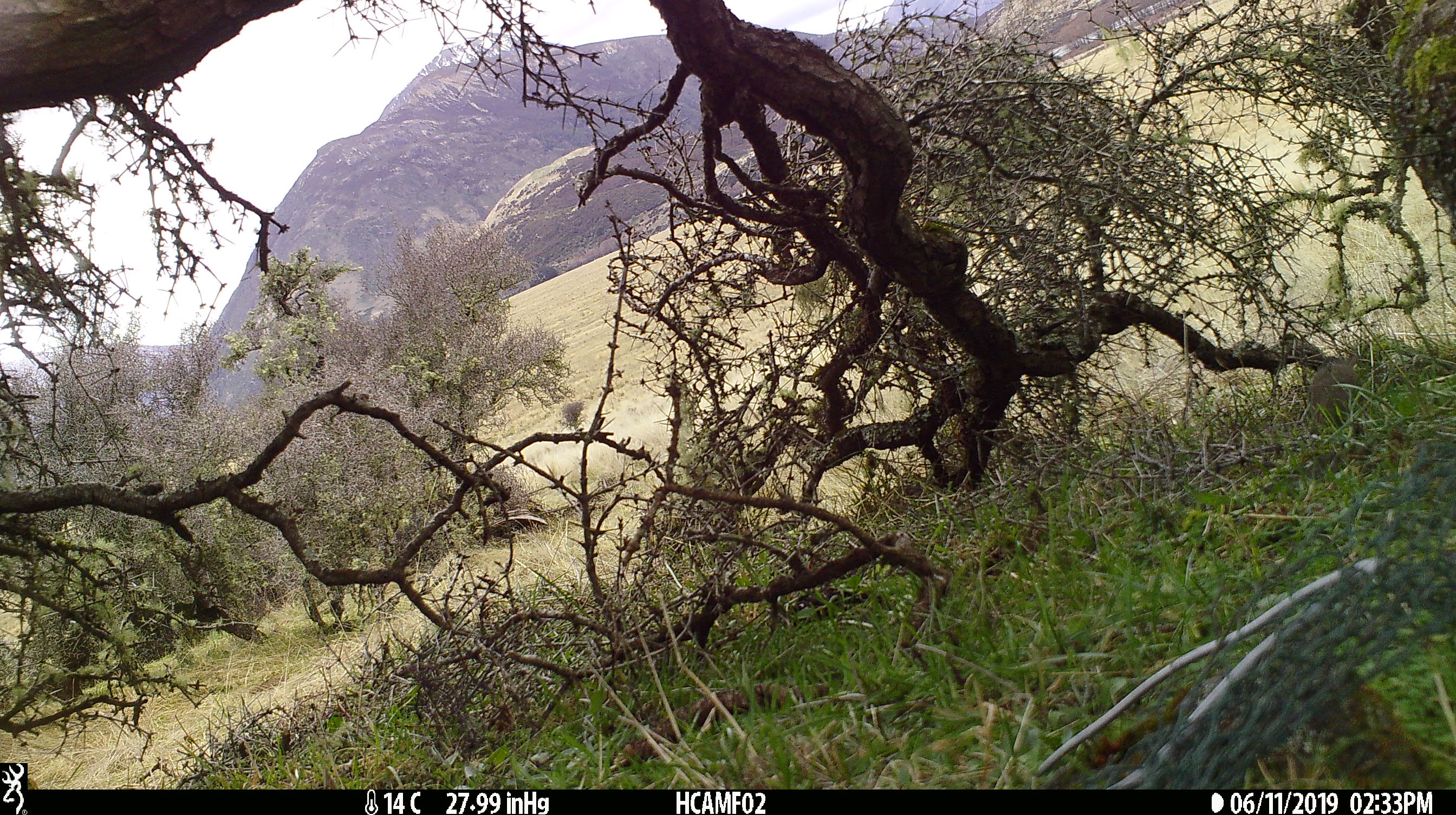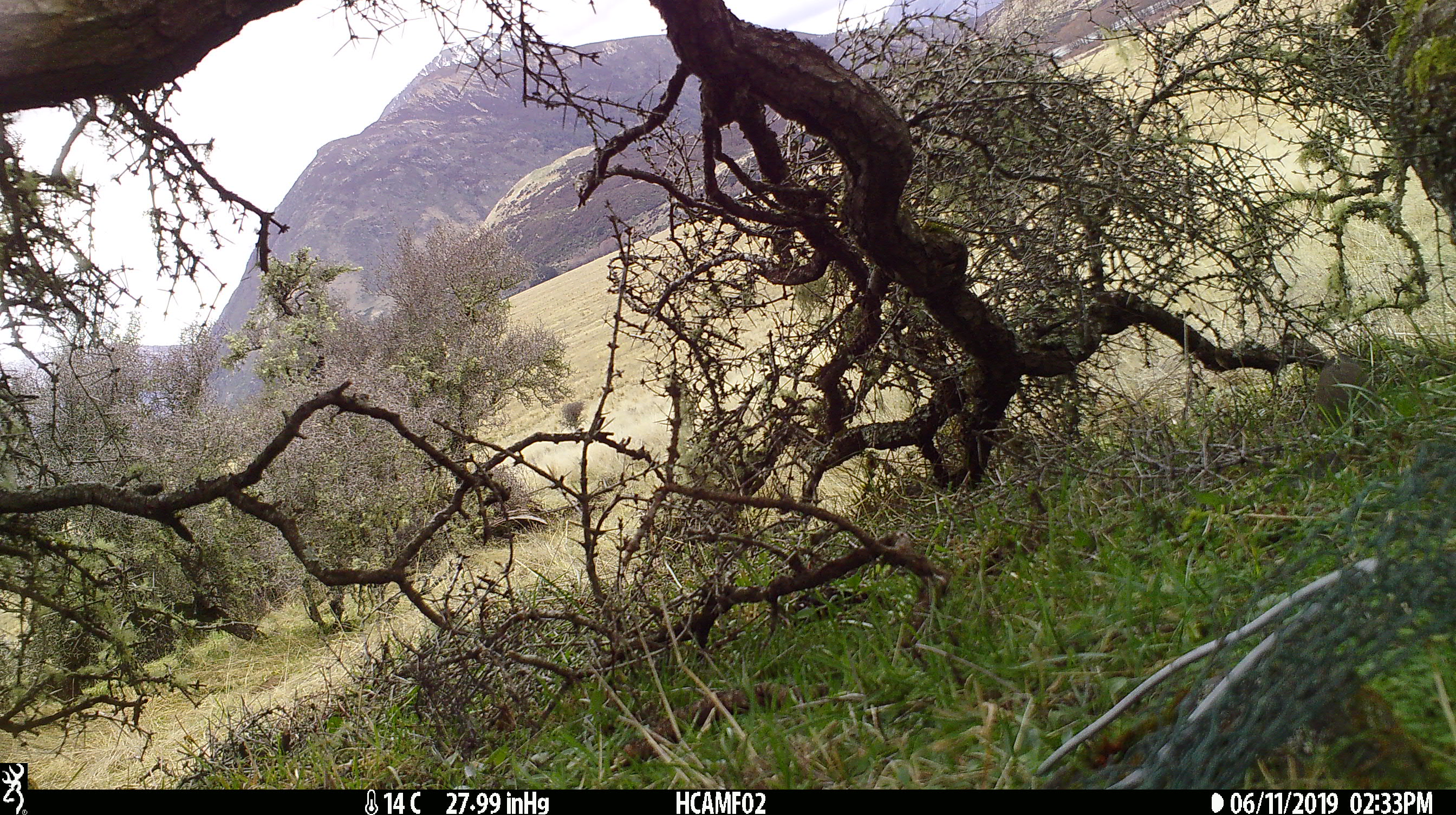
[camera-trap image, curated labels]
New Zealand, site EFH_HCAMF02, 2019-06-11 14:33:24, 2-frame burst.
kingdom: Animalia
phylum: Chordata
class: Aves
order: Passeriformes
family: Petroicidae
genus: Petroica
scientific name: Petroica australis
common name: new zealand robin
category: robin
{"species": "robin (new zealand robin) (Petroica australis)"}